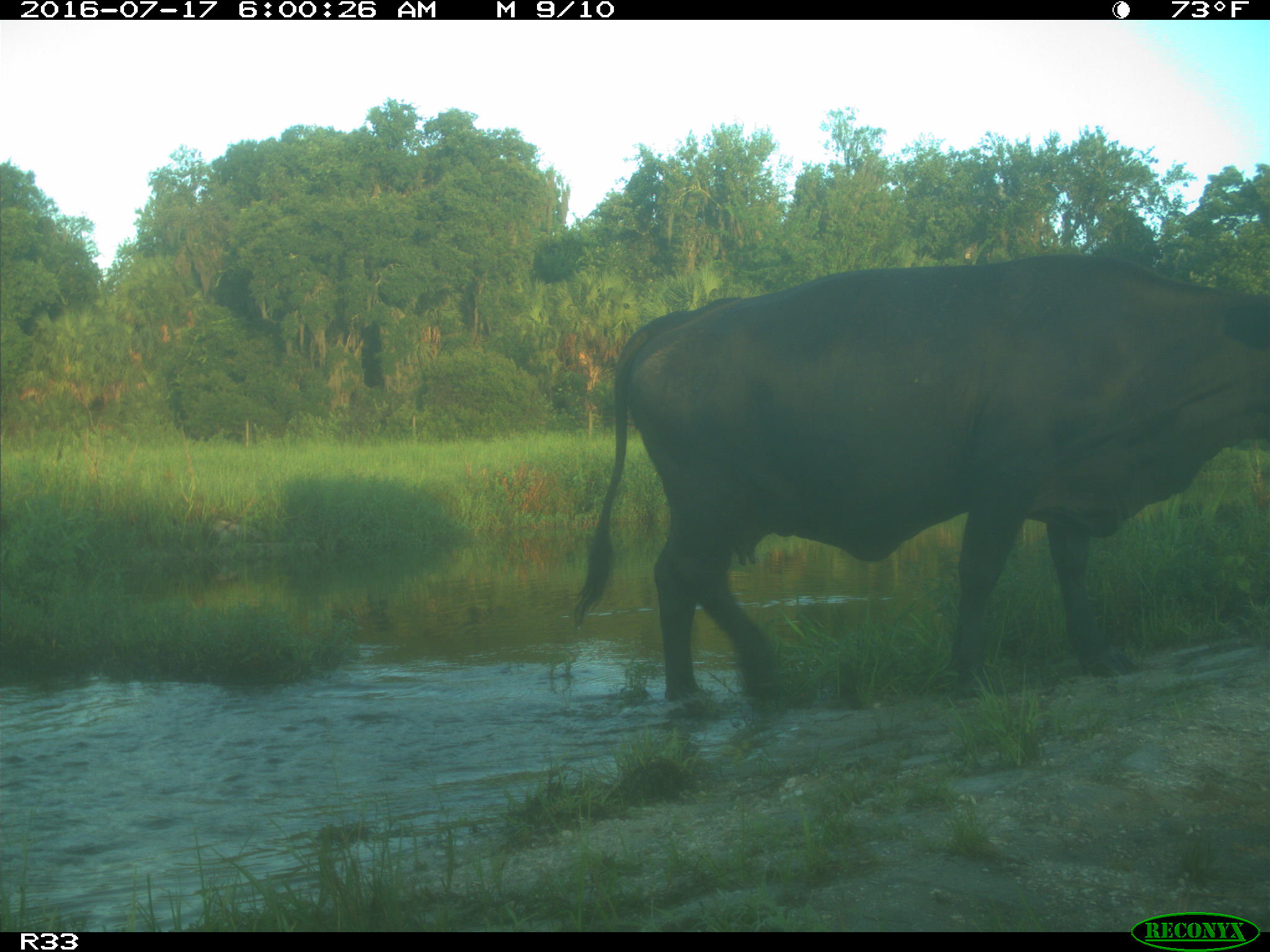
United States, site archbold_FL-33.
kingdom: Animalia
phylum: Chordata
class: Mammalia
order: Artiodactyla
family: Bovidae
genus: Bos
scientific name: Bos taurus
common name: domestic cow